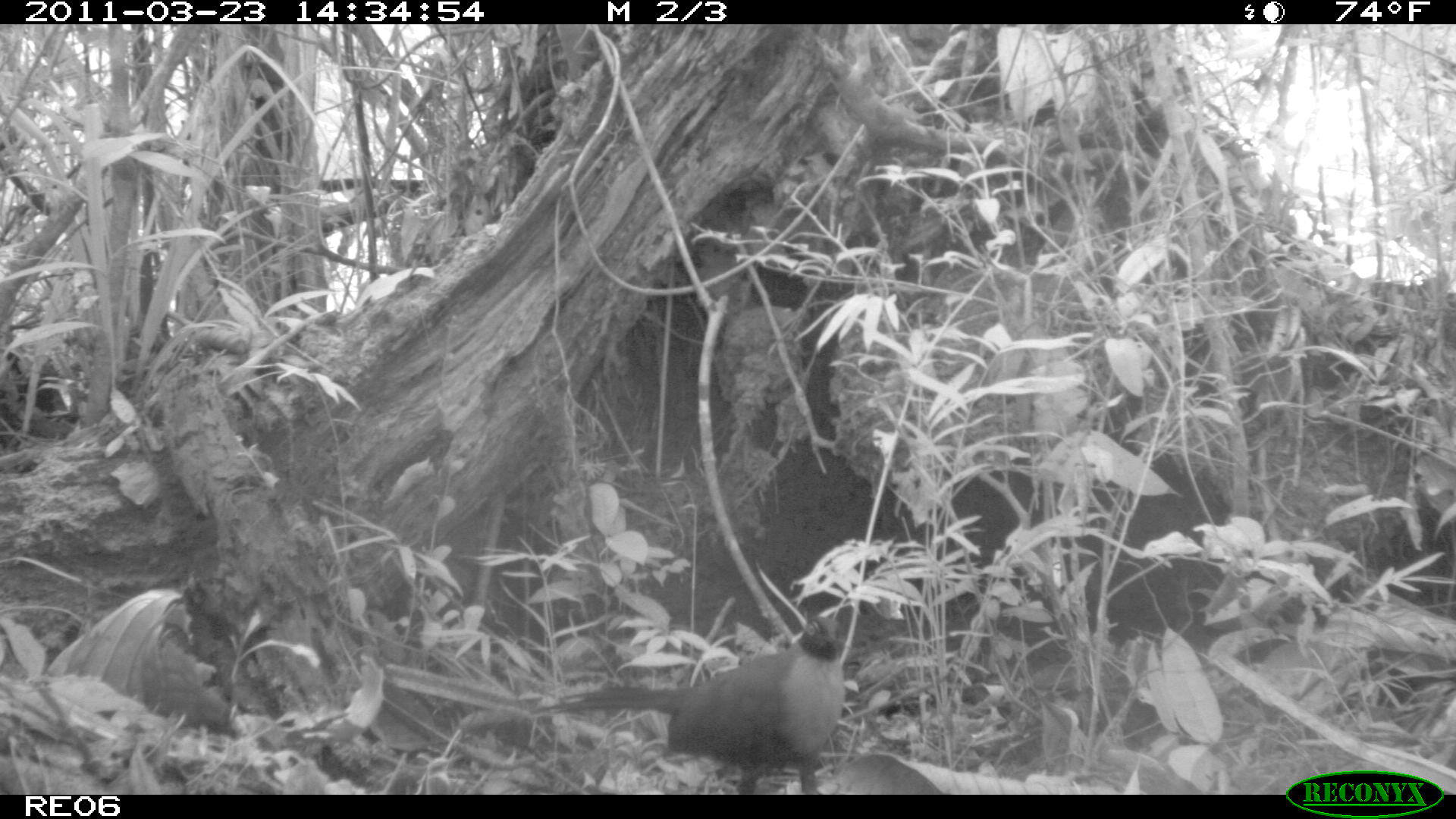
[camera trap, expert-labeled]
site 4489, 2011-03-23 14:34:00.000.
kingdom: Animalia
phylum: Chordata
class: Aves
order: Cuculiformes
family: Cuculidae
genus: Coua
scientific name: Coua serriana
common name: red-breasted coua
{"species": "Coua serriana (red-breasted coua)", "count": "1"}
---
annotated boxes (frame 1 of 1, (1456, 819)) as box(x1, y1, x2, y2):
coua serriana: box(519, 606, 852, 787)